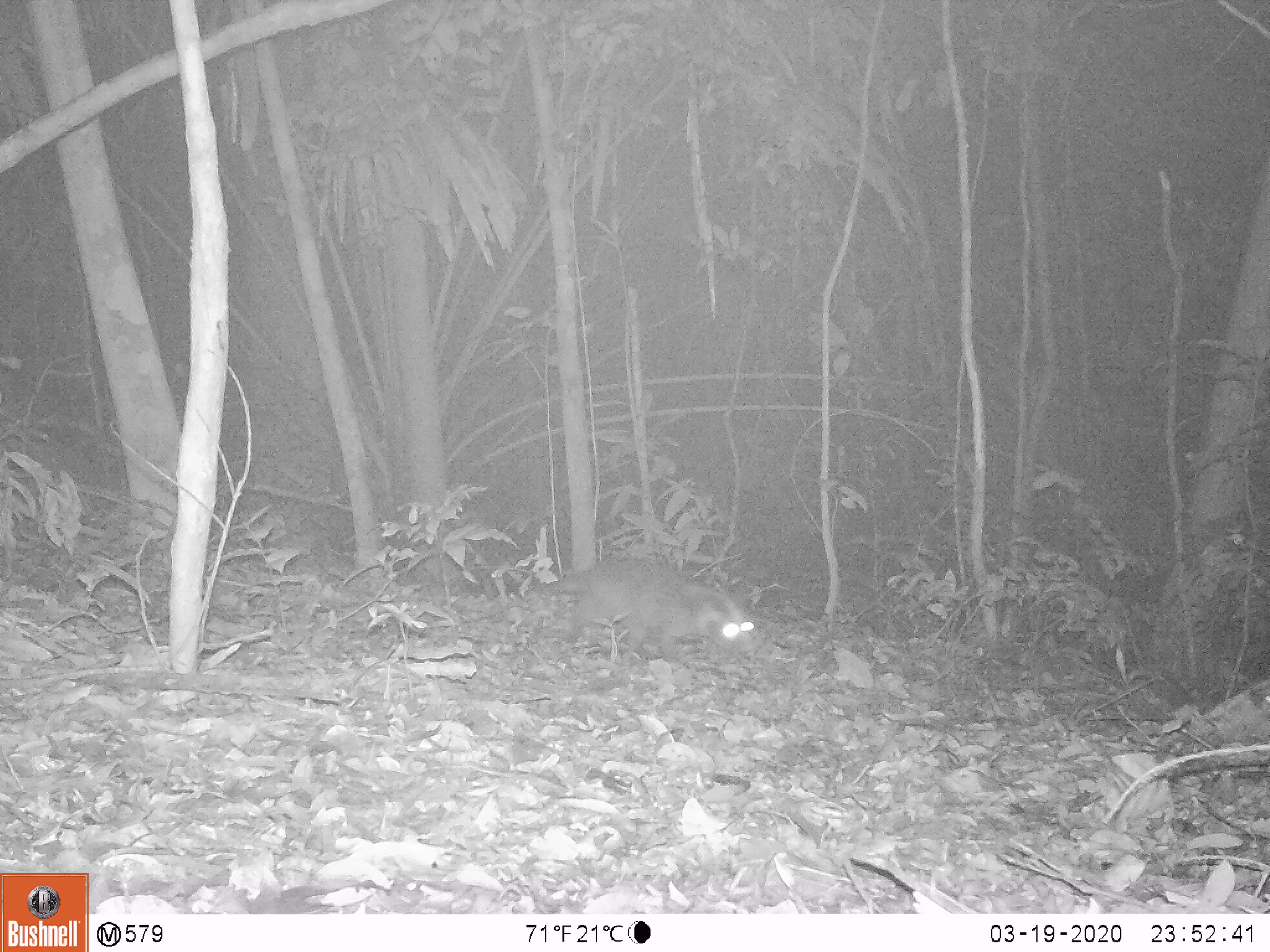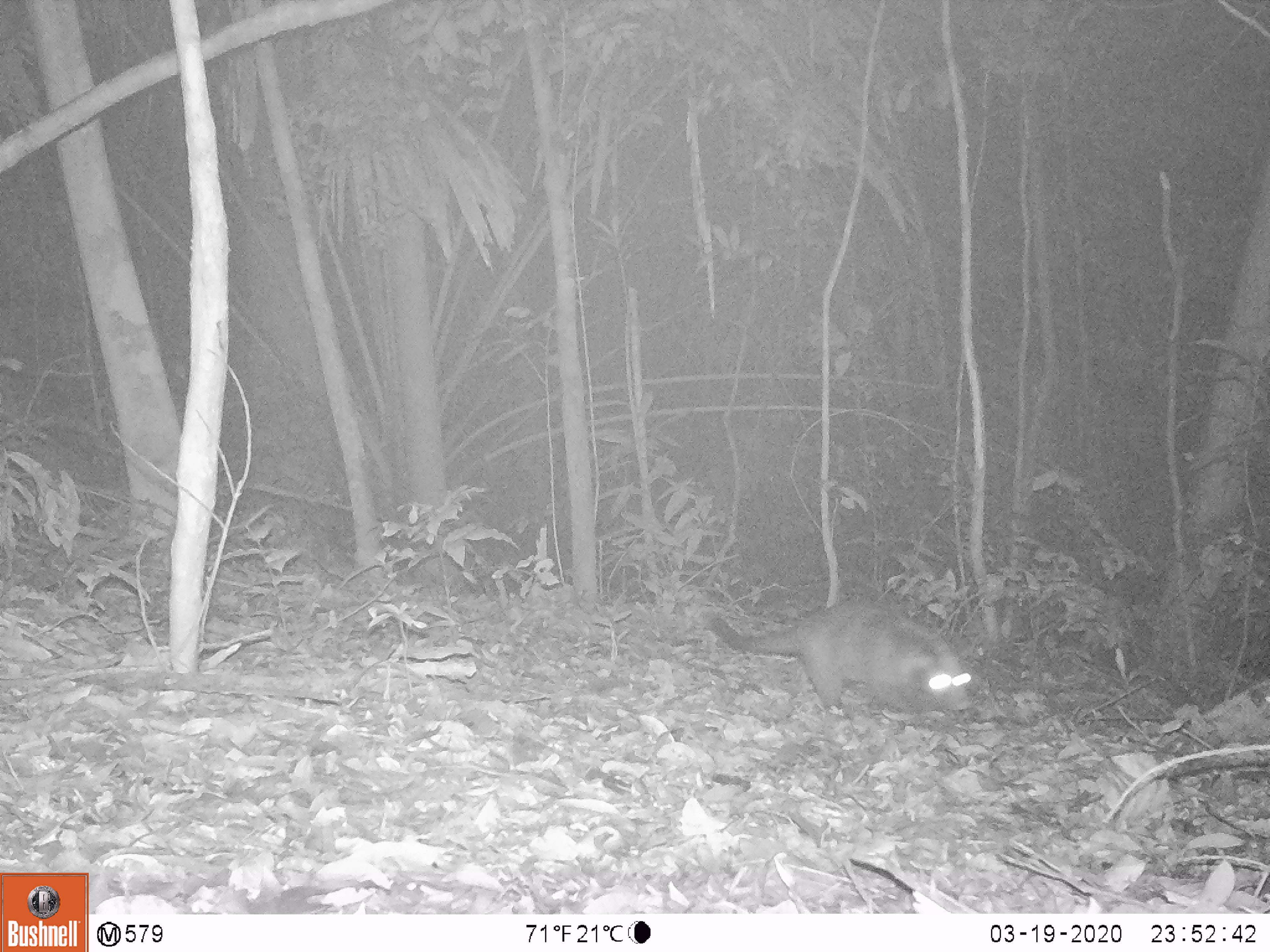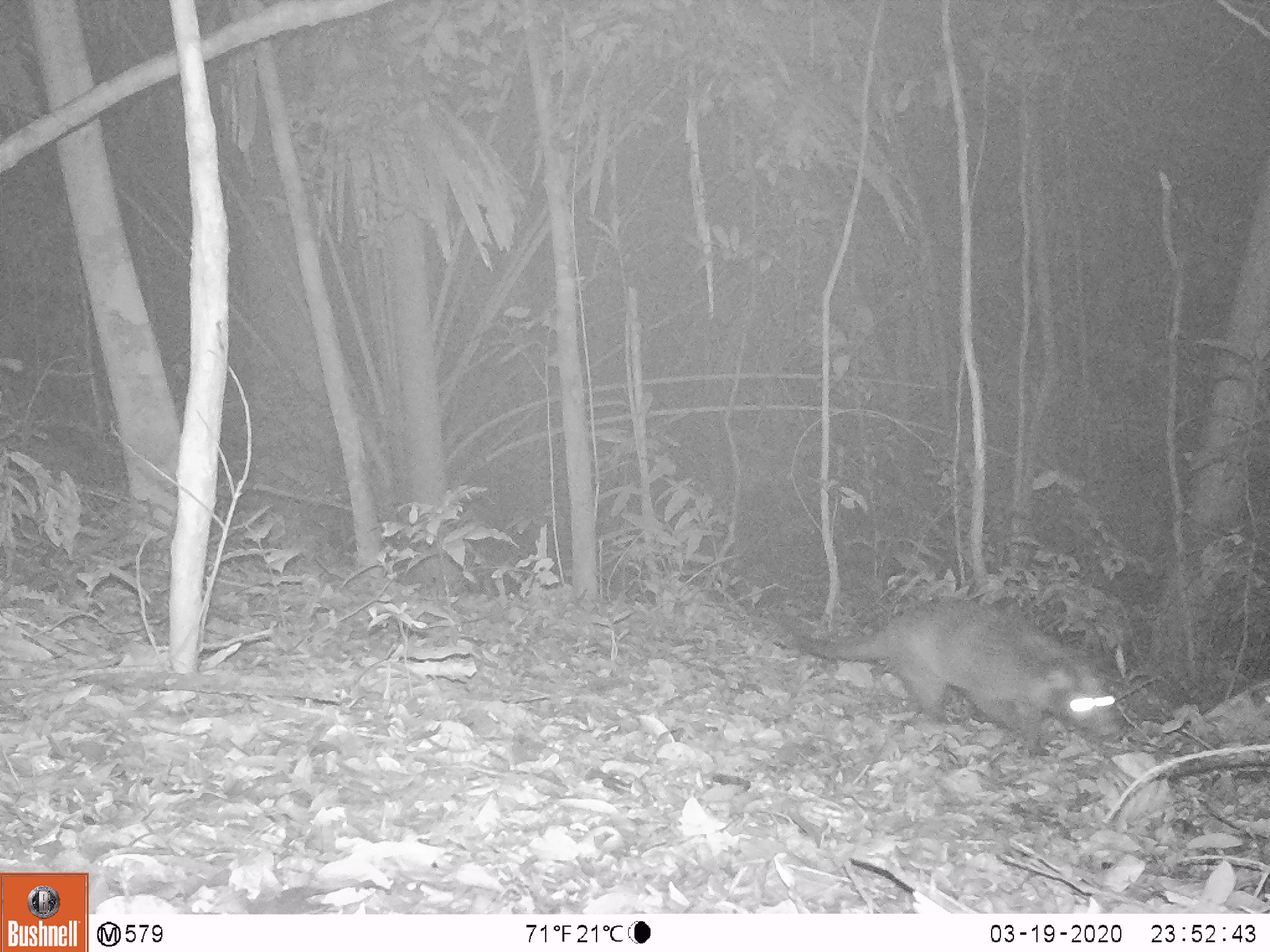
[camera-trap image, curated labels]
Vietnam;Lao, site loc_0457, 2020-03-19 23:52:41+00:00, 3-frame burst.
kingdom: Animalia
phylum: Chordata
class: Mammalia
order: Carnivora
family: Viverridae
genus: Paguma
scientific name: Paguma larvata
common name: masked palm civet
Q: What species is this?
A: Masked palm civet (Paguma larvata).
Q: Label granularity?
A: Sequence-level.